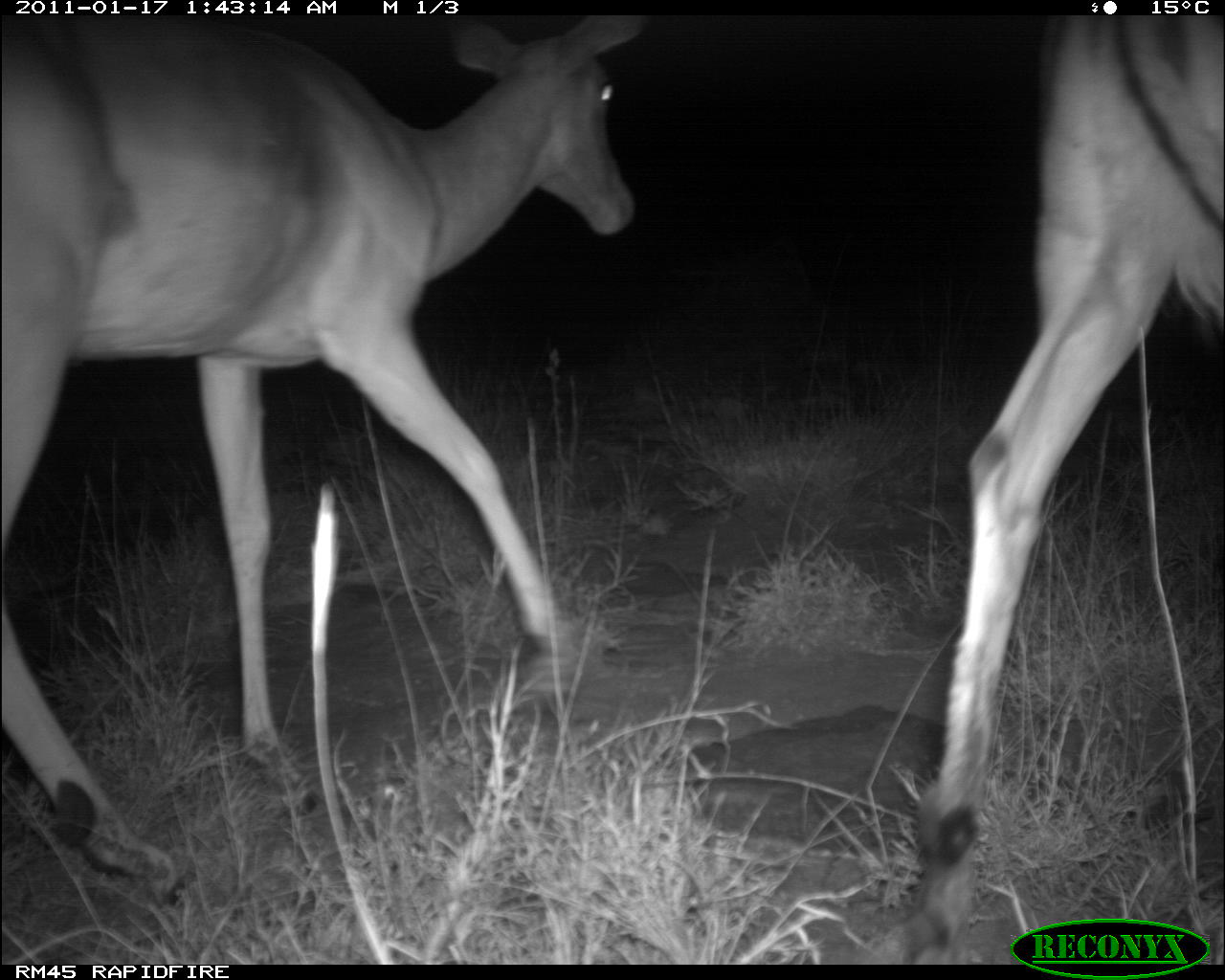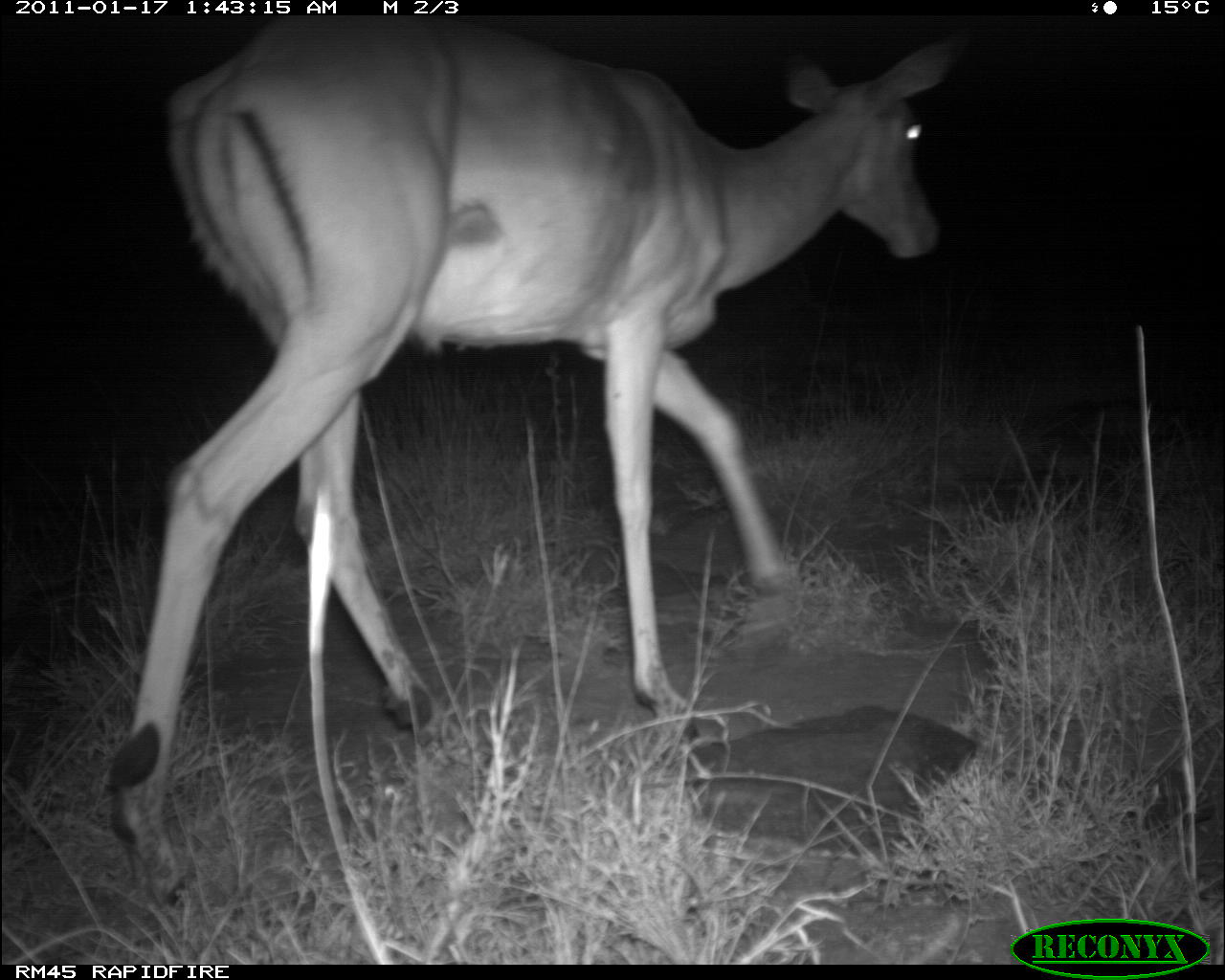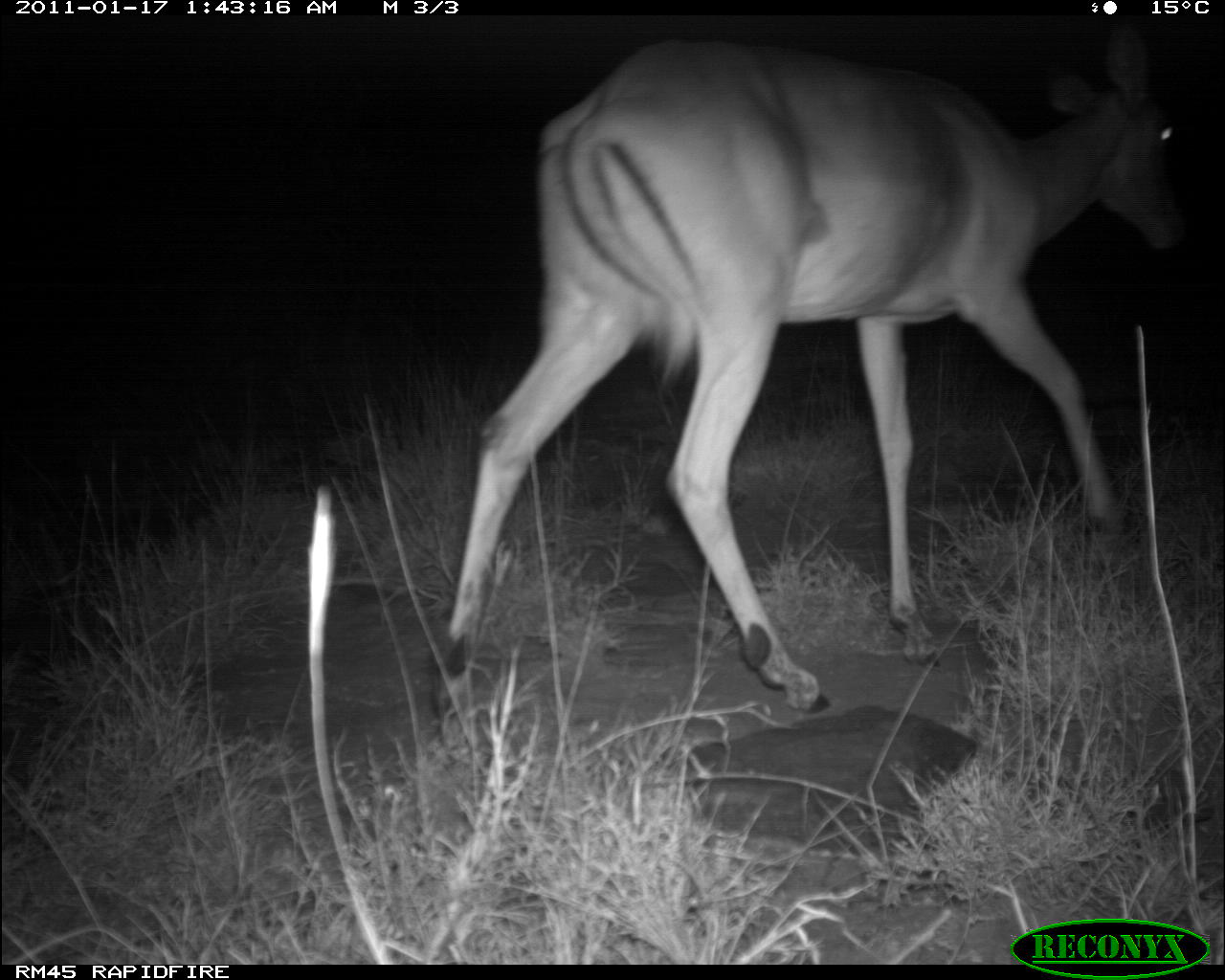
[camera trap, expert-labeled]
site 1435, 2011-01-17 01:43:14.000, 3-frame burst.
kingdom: Animalia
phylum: Chordata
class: Mammalia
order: Artiodactyla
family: Bovidae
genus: Aepyceros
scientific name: Aepyceros melampus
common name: impala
Aepyceros melampus (impala), count 2.